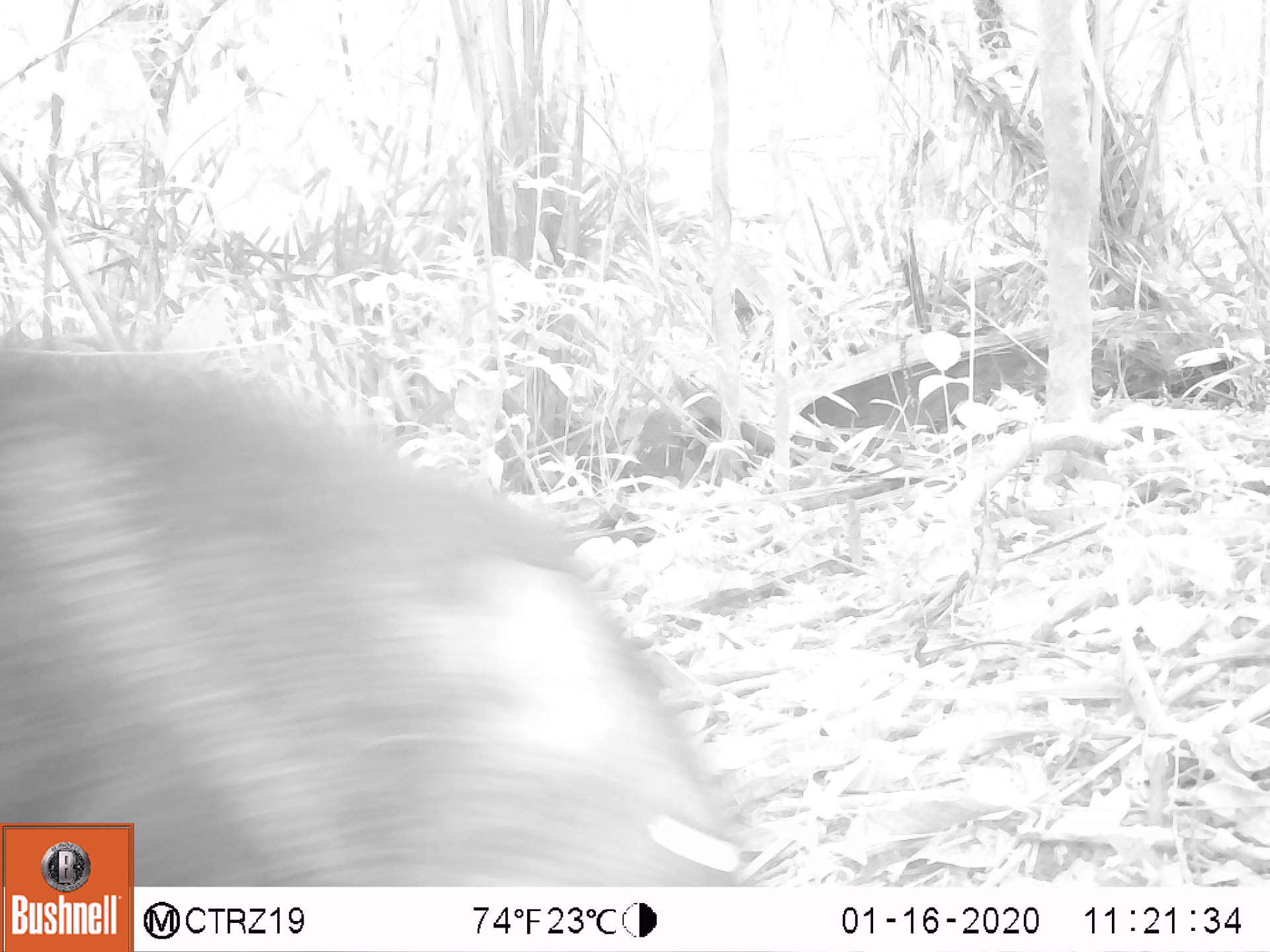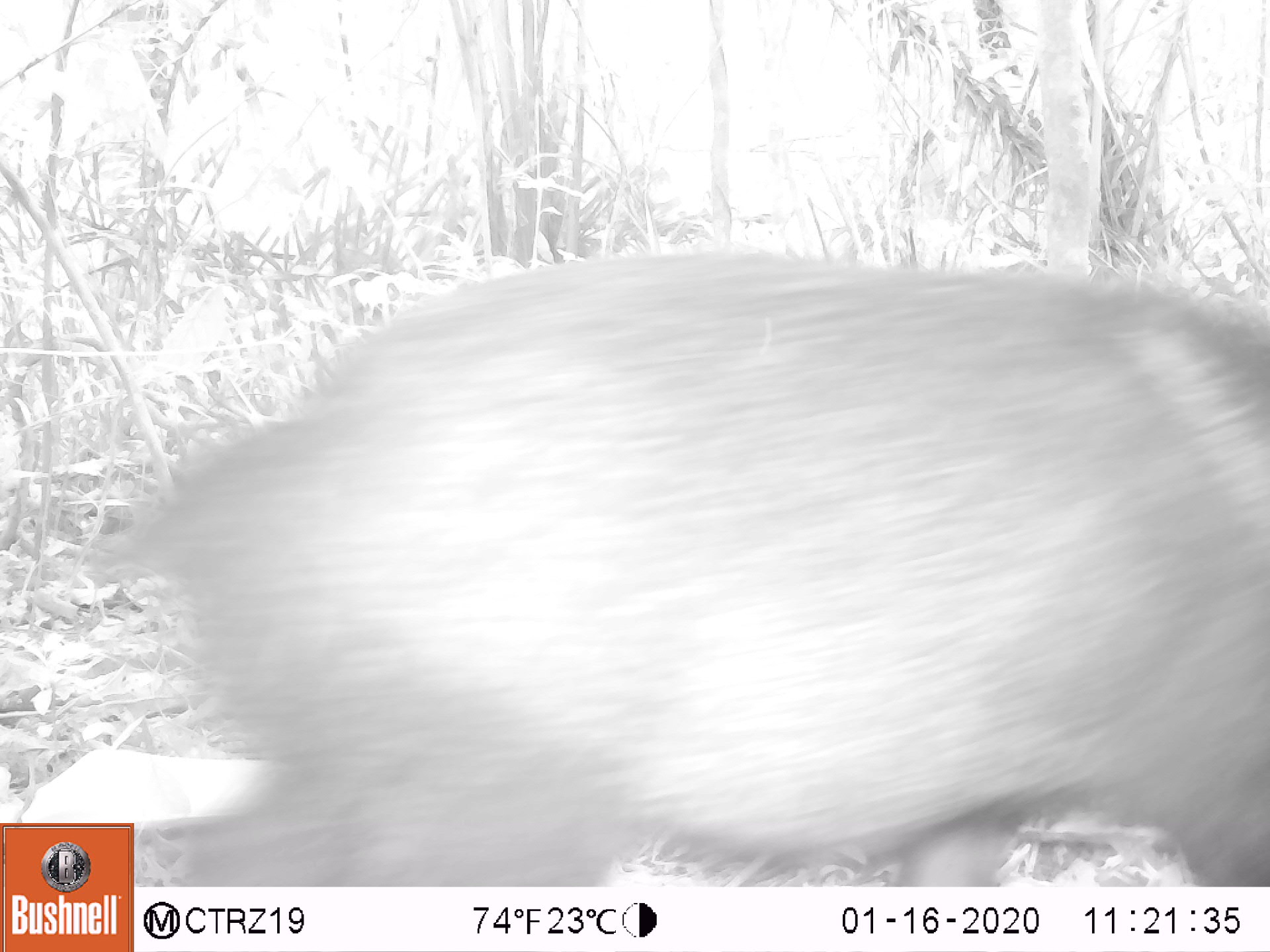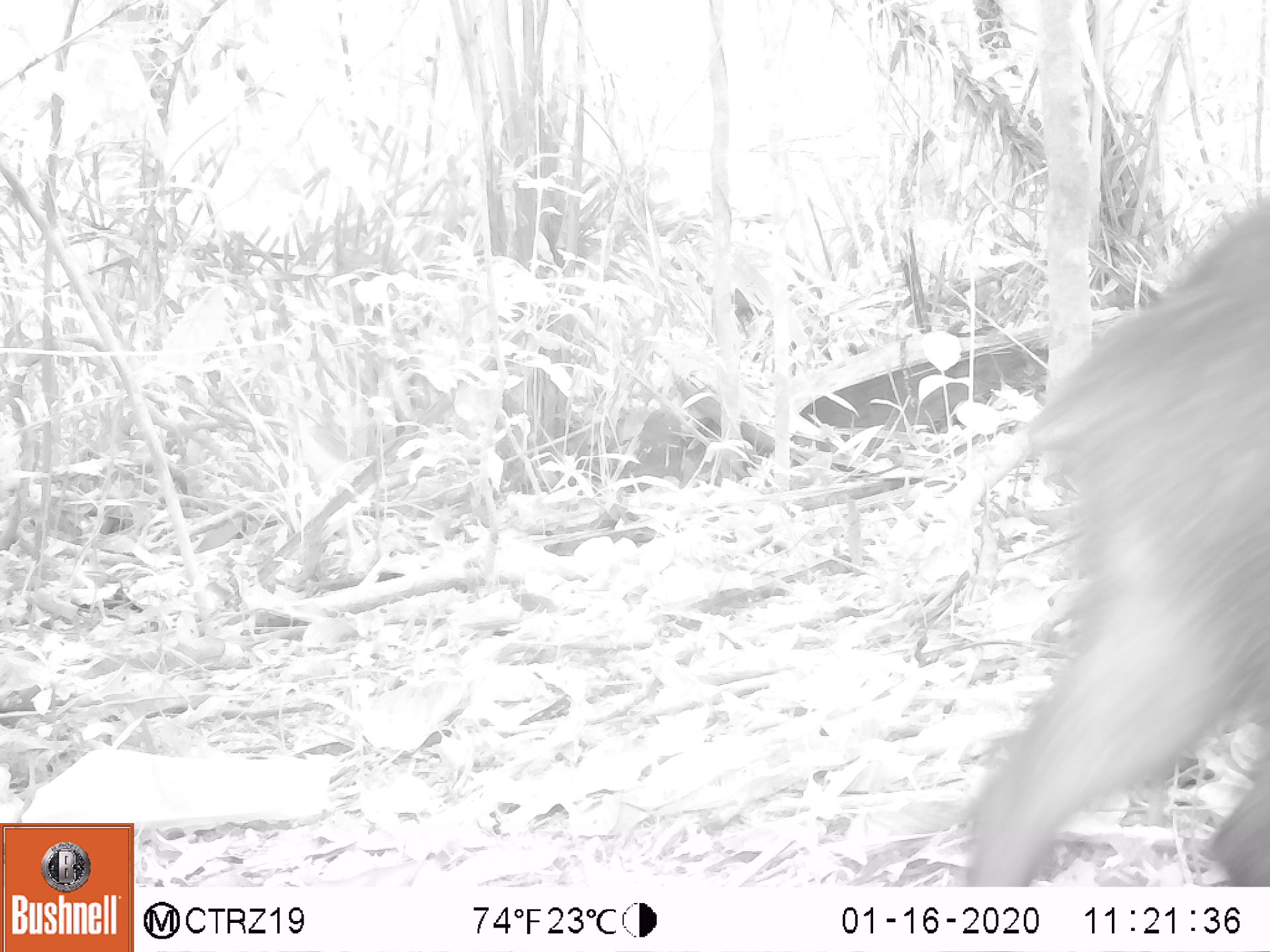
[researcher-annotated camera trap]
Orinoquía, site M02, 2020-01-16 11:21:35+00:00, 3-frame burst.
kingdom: Animalia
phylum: Chordata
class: Mammalia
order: Artiodactyla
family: Tayassuidae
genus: Pecari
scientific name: Pecari tajacu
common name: collared peccary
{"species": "collared peccary (Pecari tajacu)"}